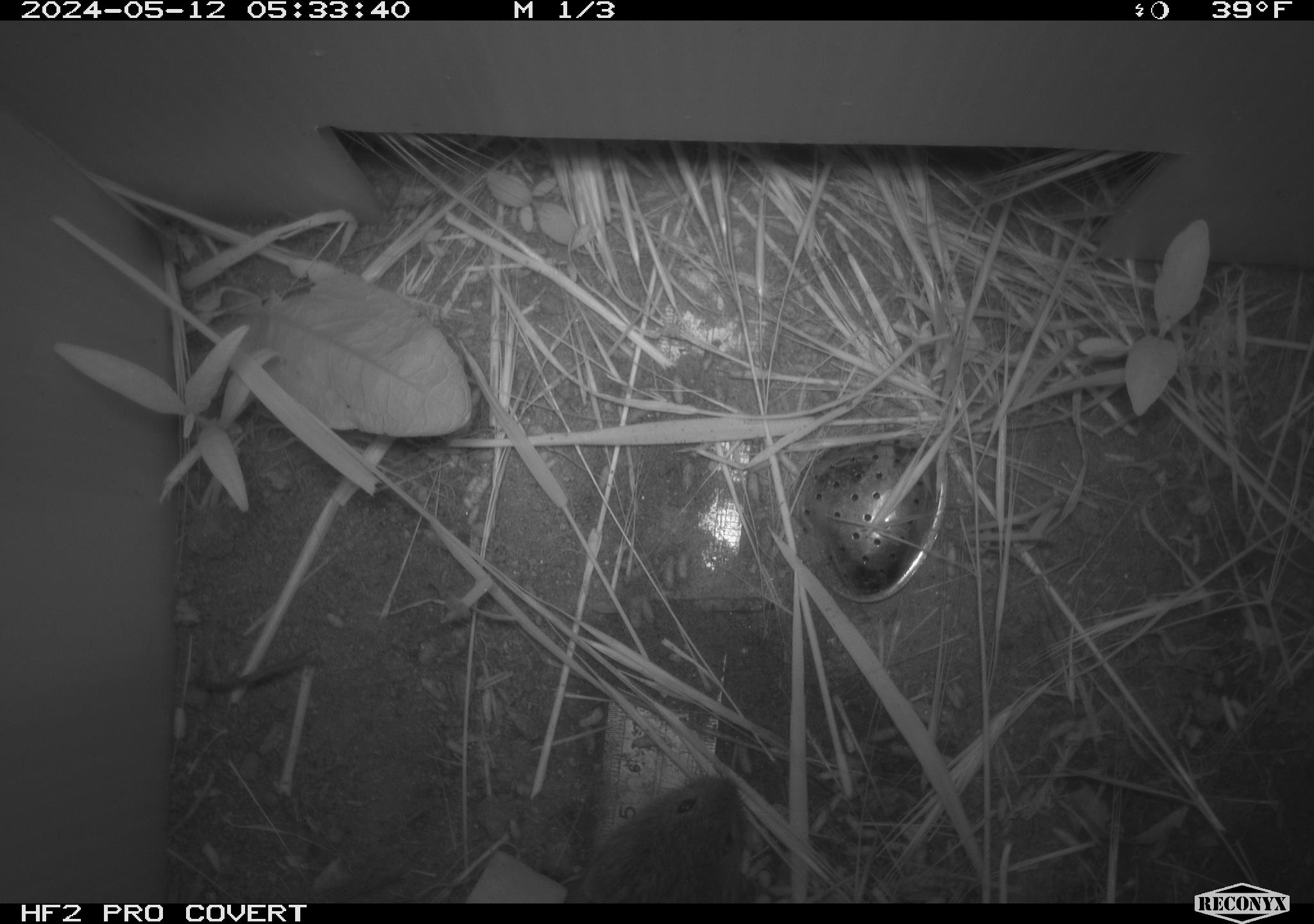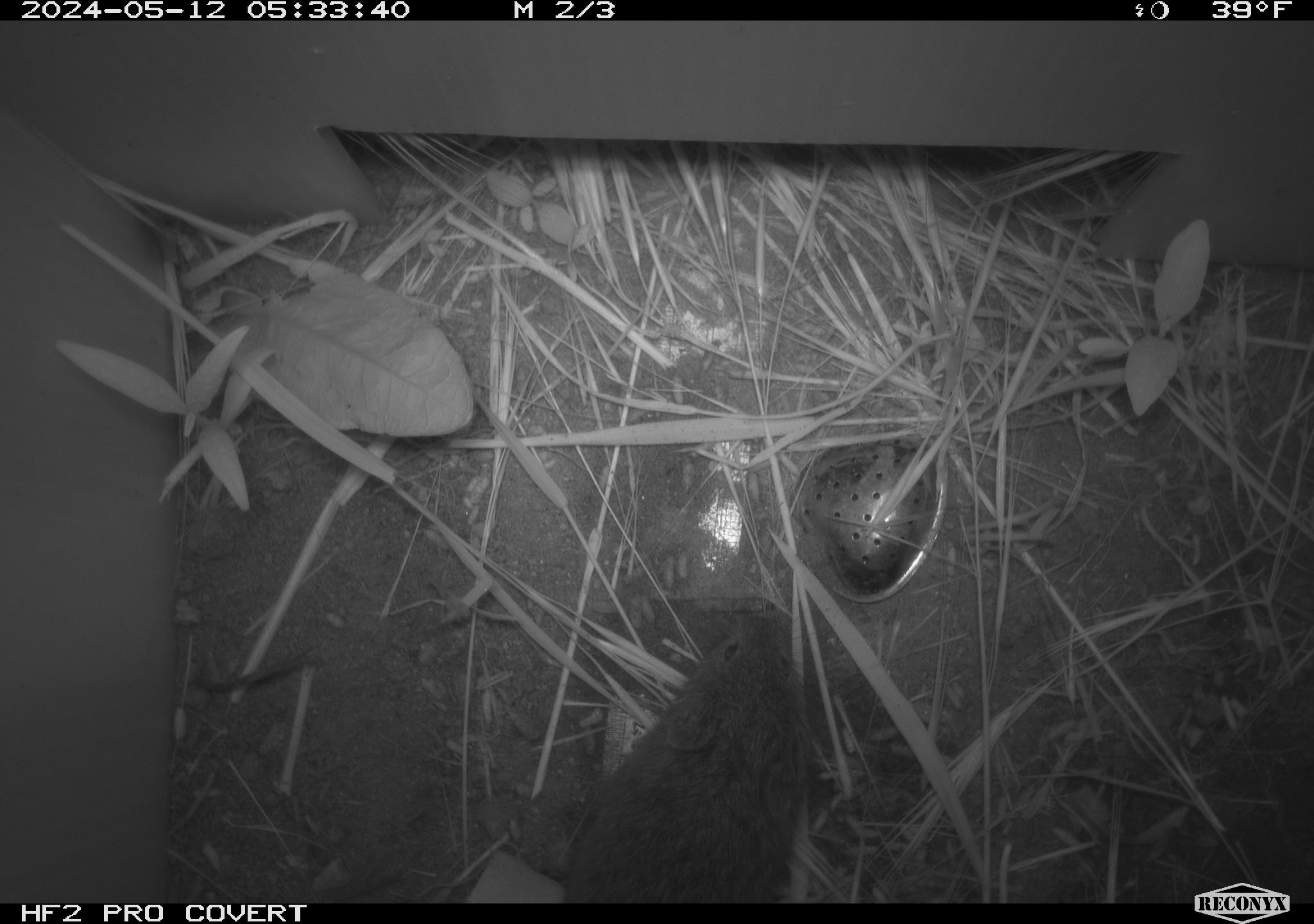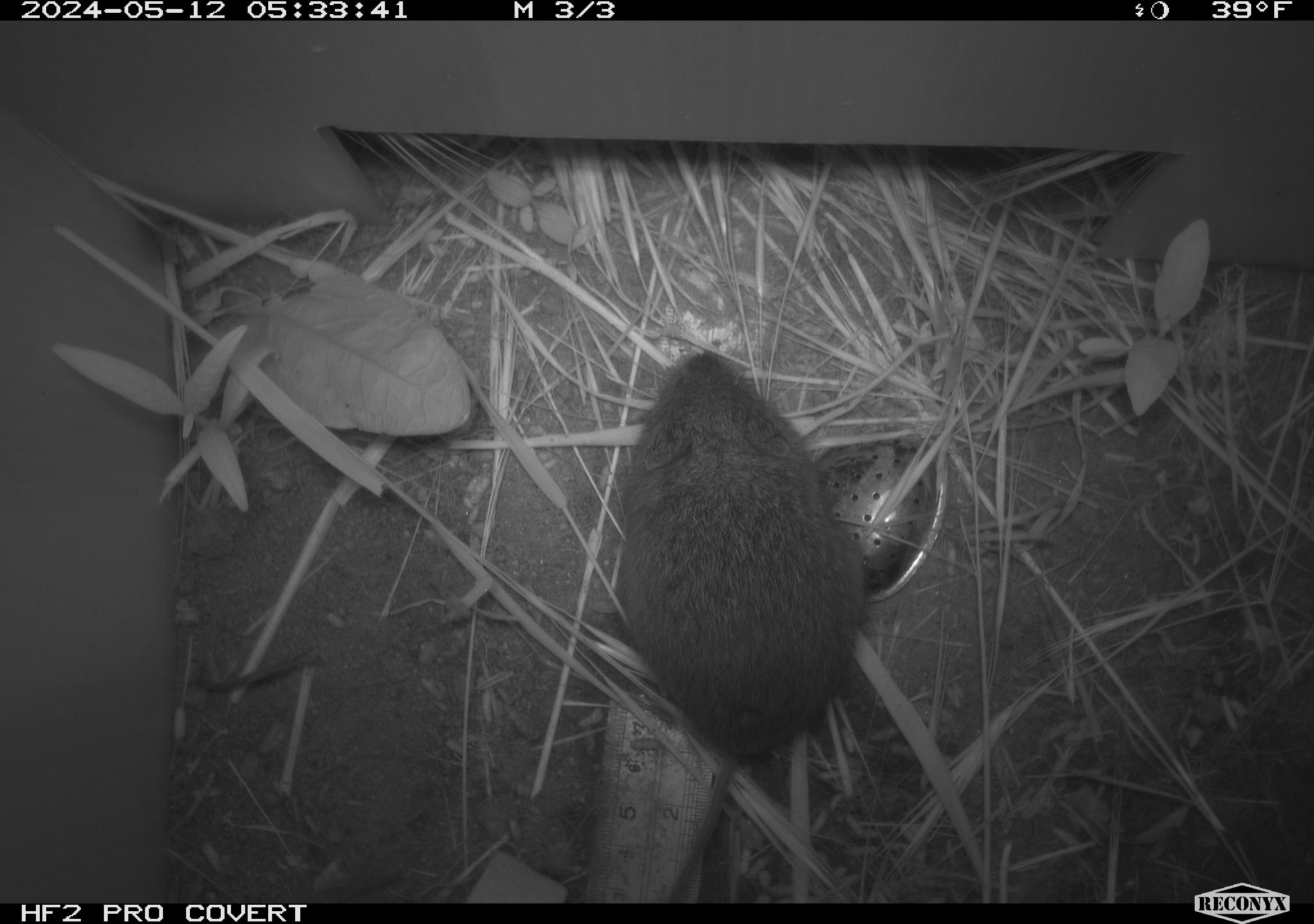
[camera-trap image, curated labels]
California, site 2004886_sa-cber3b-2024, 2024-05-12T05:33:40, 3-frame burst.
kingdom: Animalia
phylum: Chordata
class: Mammalia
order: Rodentia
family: Cricetidae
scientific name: Arvicolinae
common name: voles, lemmings, and muskrats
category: arvicolinae subfamily